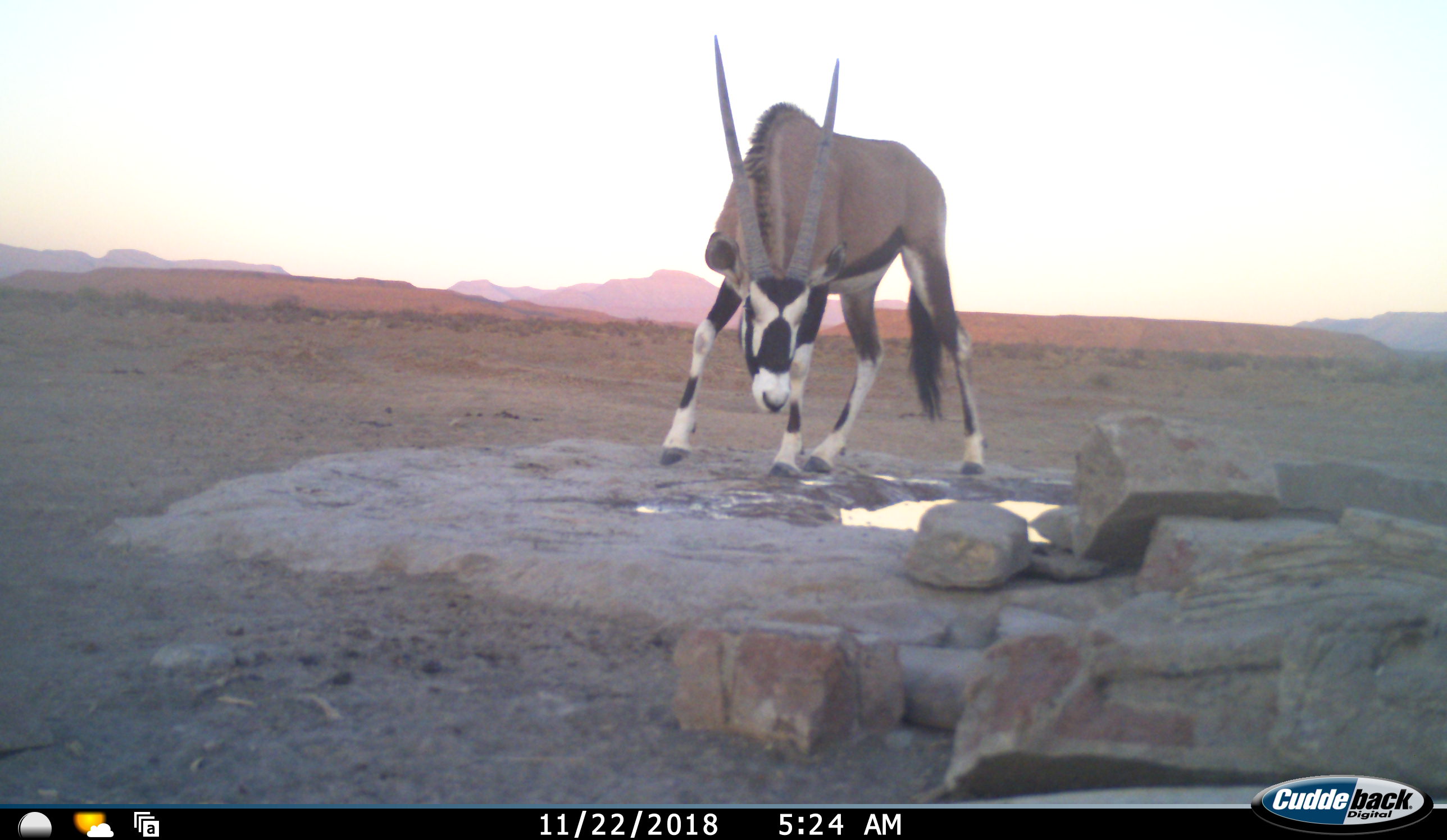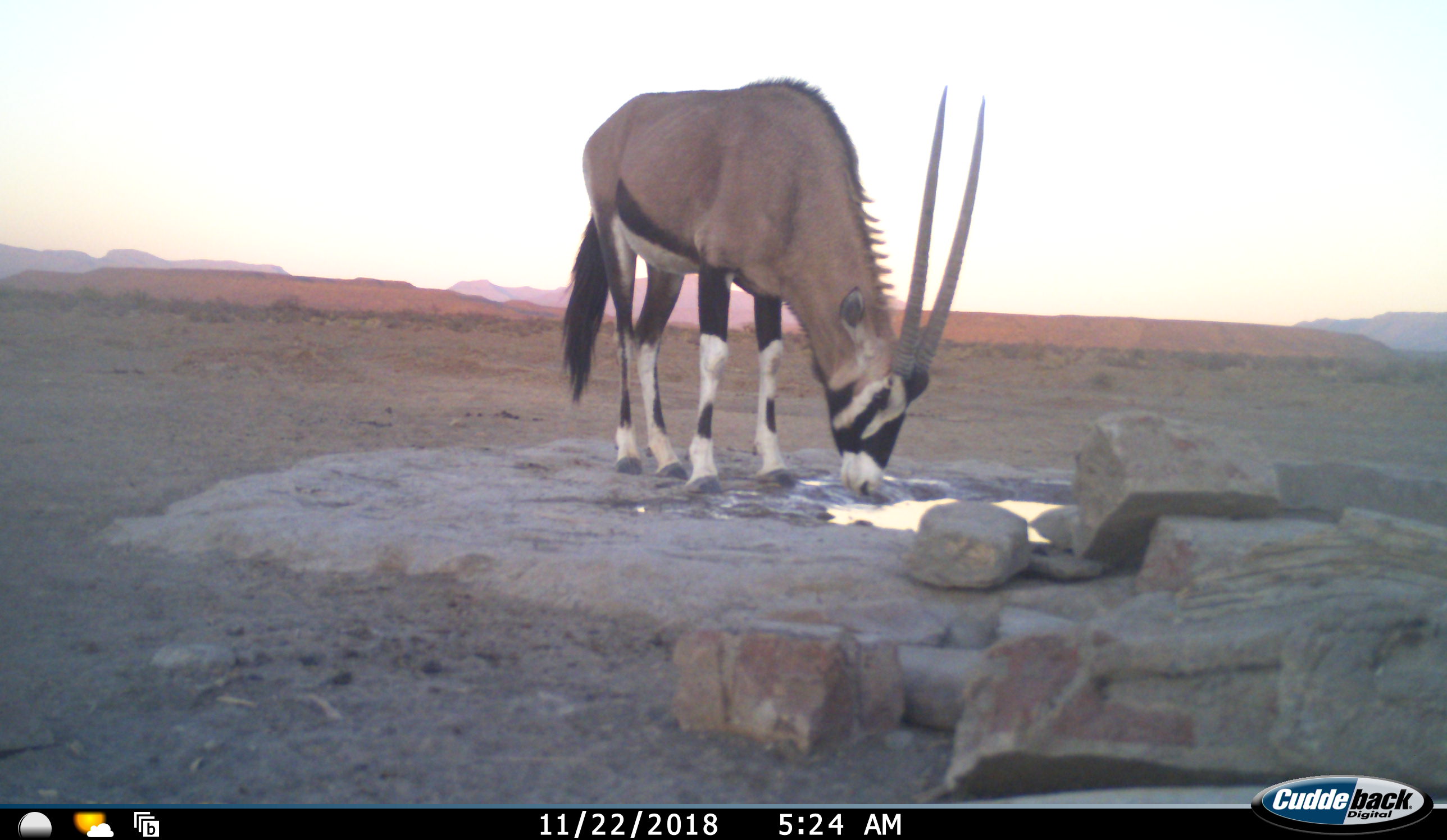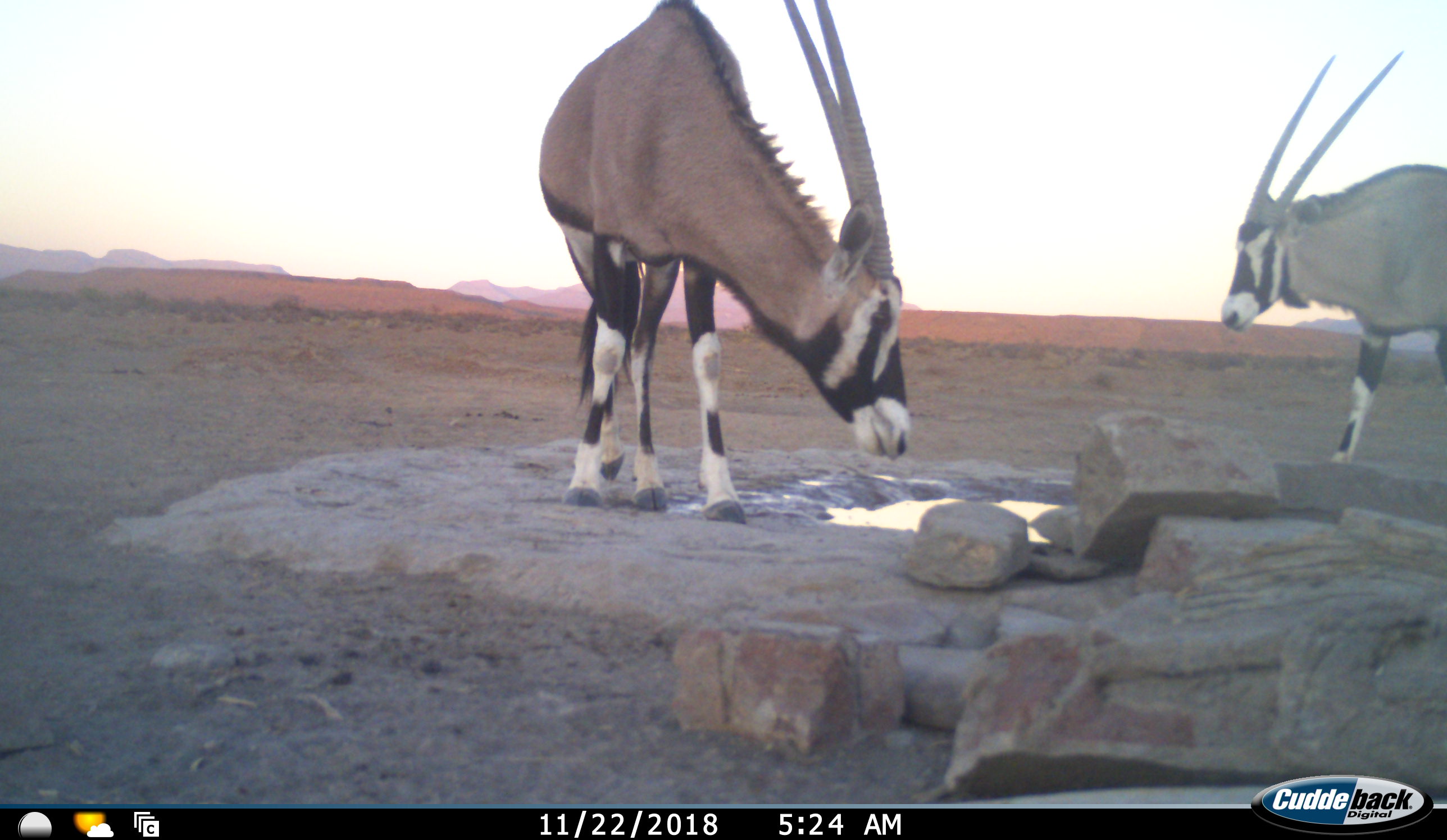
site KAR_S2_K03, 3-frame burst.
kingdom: Animalia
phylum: Chordata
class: Mammalia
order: Artiodactyla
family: Bovidae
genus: Oryx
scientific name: Oryx gazella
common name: gemsbok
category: oryx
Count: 2.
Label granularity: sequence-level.